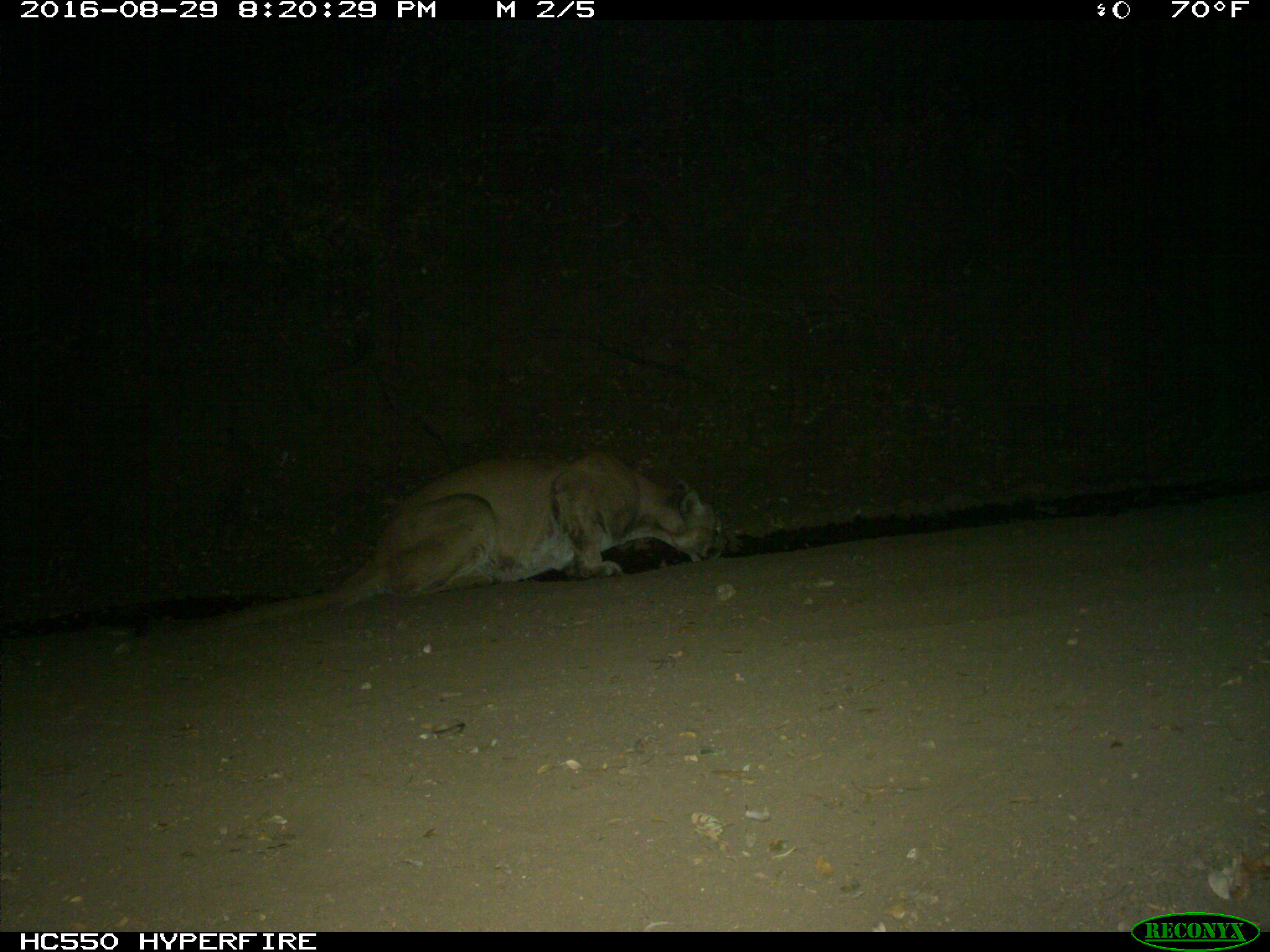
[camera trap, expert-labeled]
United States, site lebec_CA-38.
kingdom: Animalia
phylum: Chordata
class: Mammalia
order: Carnivora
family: Felidae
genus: Puma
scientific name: Puma concolor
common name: mountain lion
Puma concolor (mountain lion).